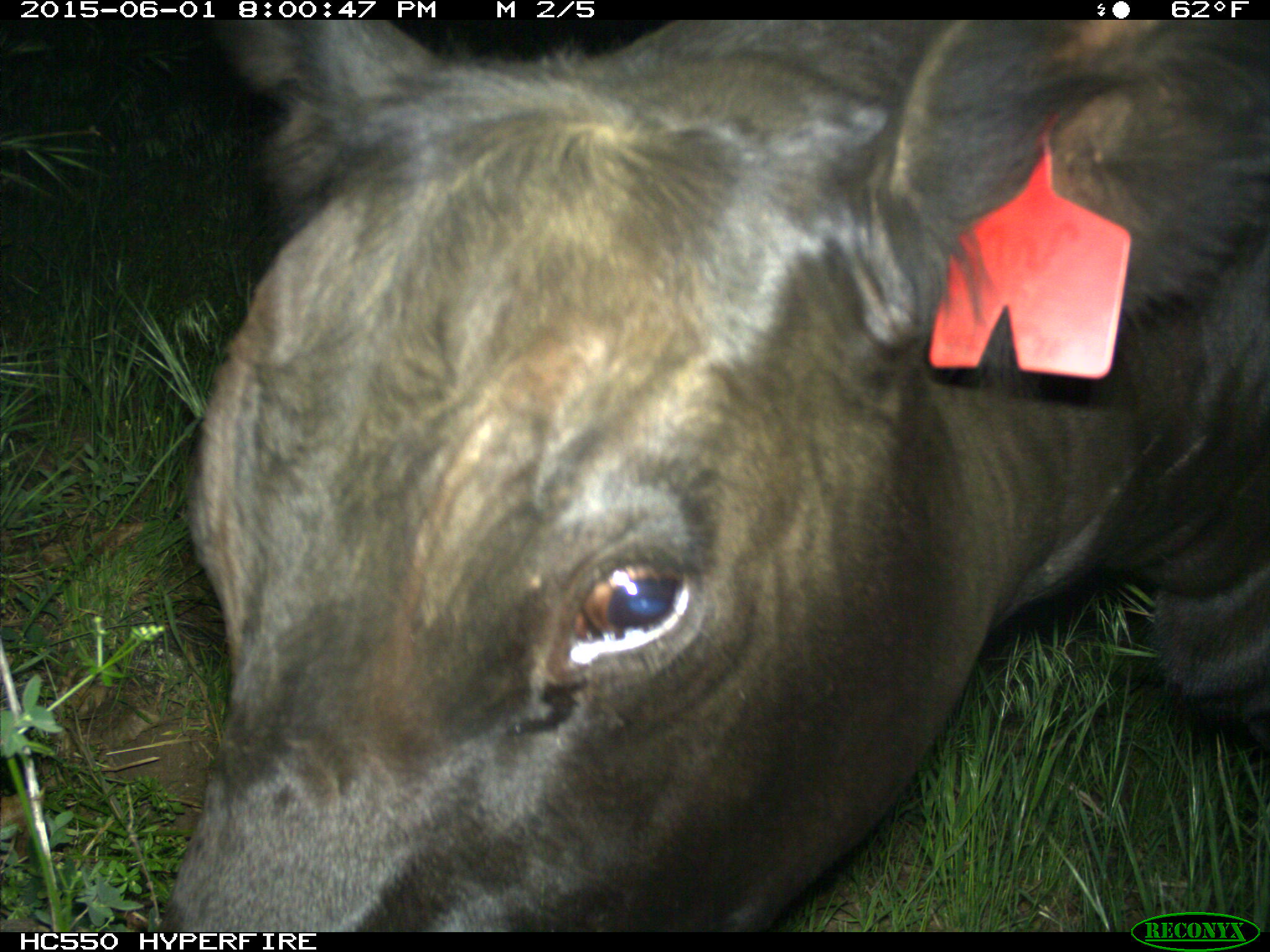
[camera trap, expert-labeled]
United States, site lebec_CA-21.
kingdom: Animalia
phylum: Chordata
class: Mammalia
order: Artiodactyla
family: Bovidae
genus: Bos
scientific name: Bos taurus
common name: domestic cow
Bos taurus (domestic cow).